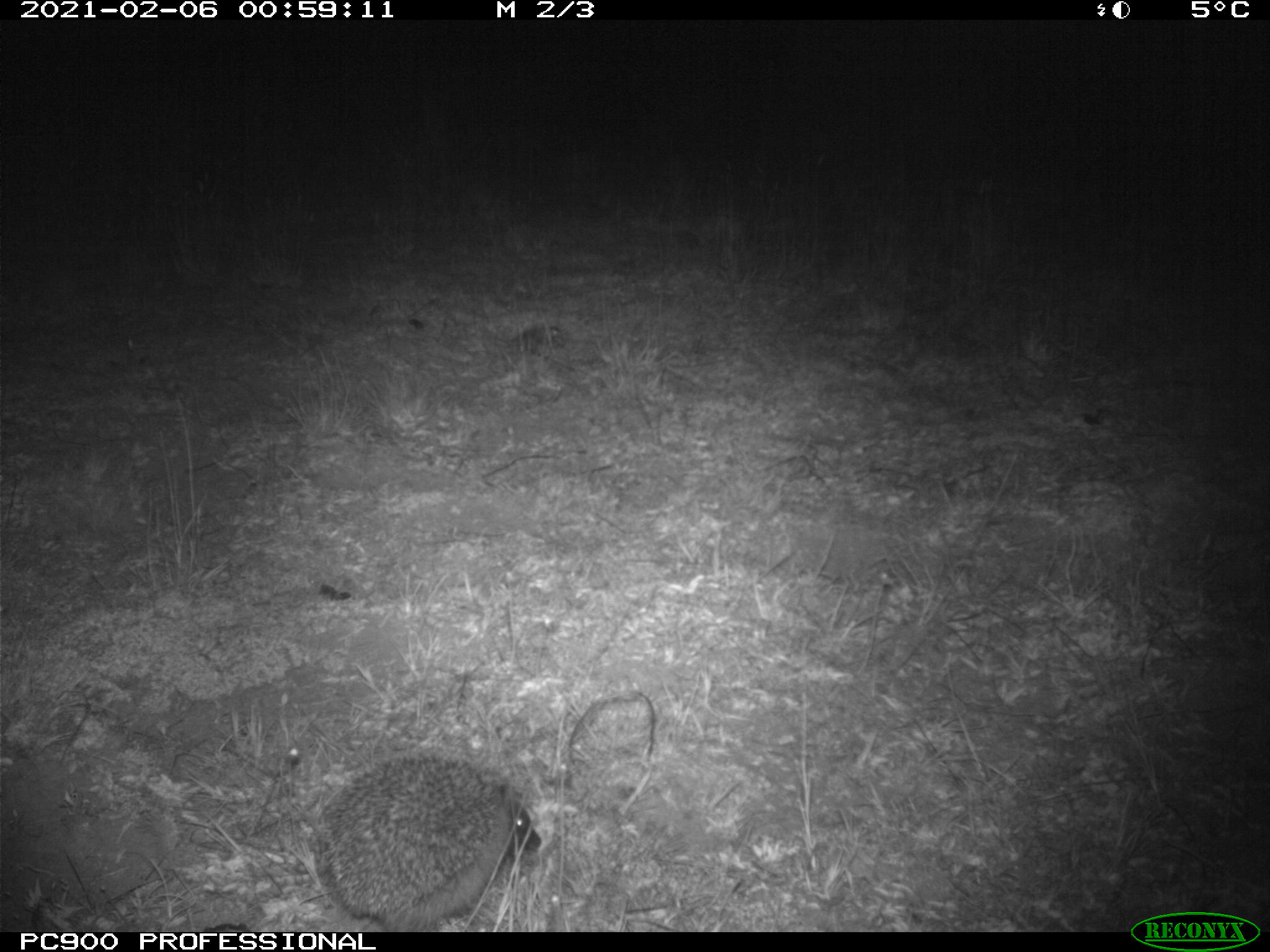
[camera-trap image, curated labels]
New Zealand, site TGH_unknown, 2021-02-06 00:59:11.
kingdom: Animalia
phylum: Chordata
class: Mammalia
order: Eulipotyphla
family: Erinaceidae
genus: Erinaceus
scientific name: Erinaceus europaeus europaeus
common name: european hedgehog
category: hedgehog